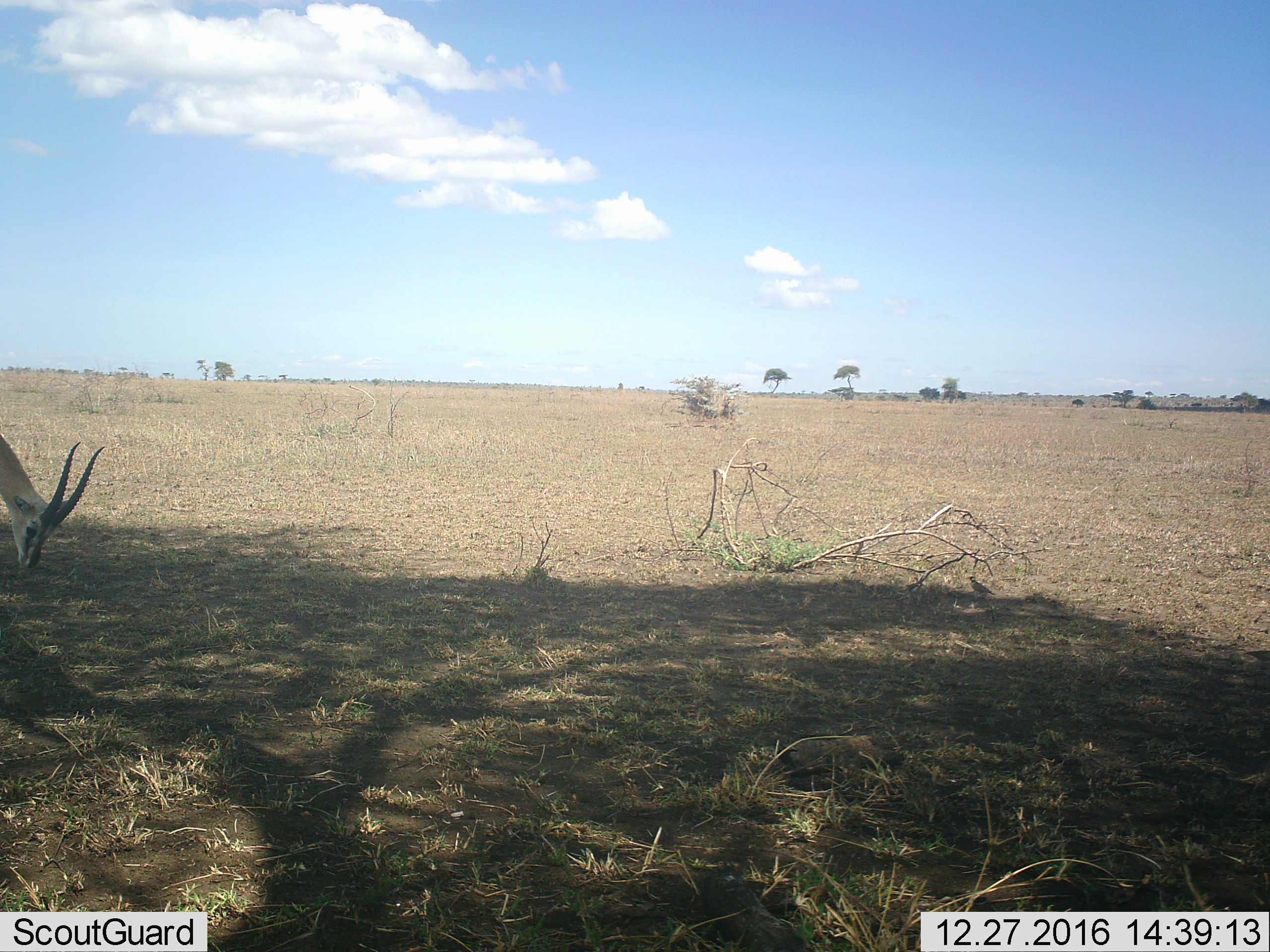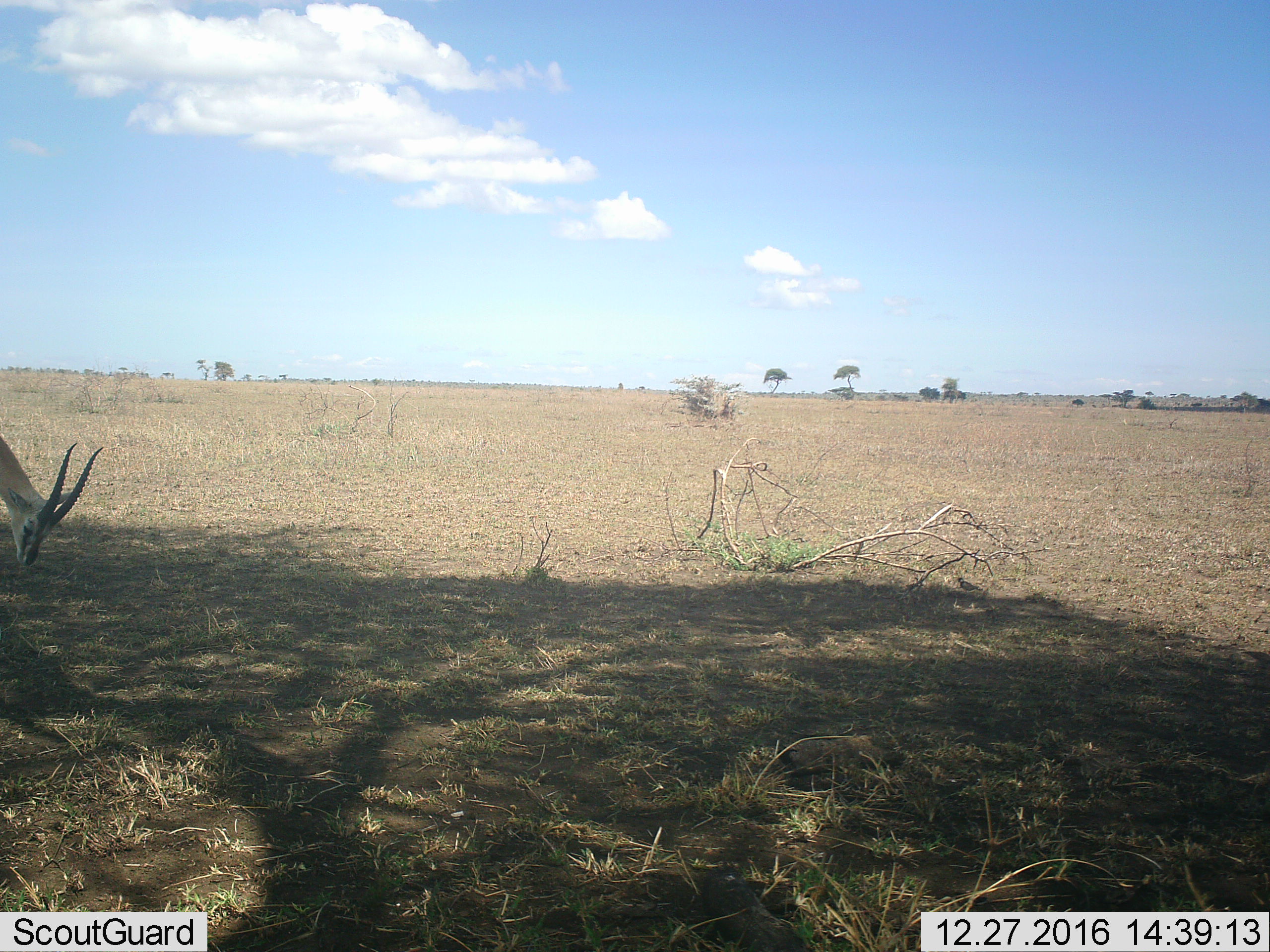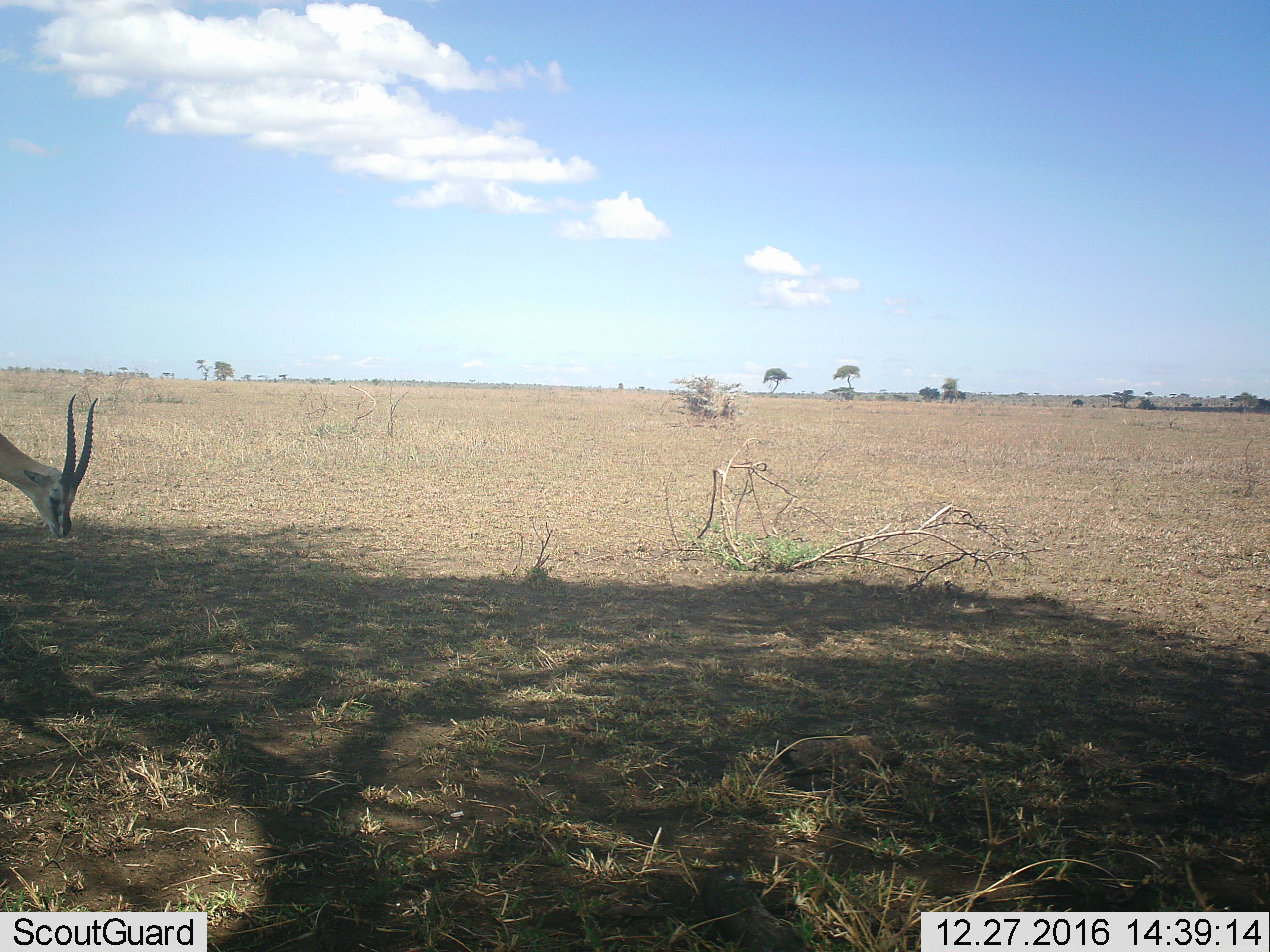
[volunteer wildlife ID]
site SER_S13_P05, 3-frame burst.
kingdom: Animalia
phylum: Chordata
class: Mammalia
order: Artiodactyla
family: Bovidae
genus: Eudorcas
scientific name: Eudorcas thomsonii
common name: thomson's gazelle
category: gazellethomsons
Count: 1.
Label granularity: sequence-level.